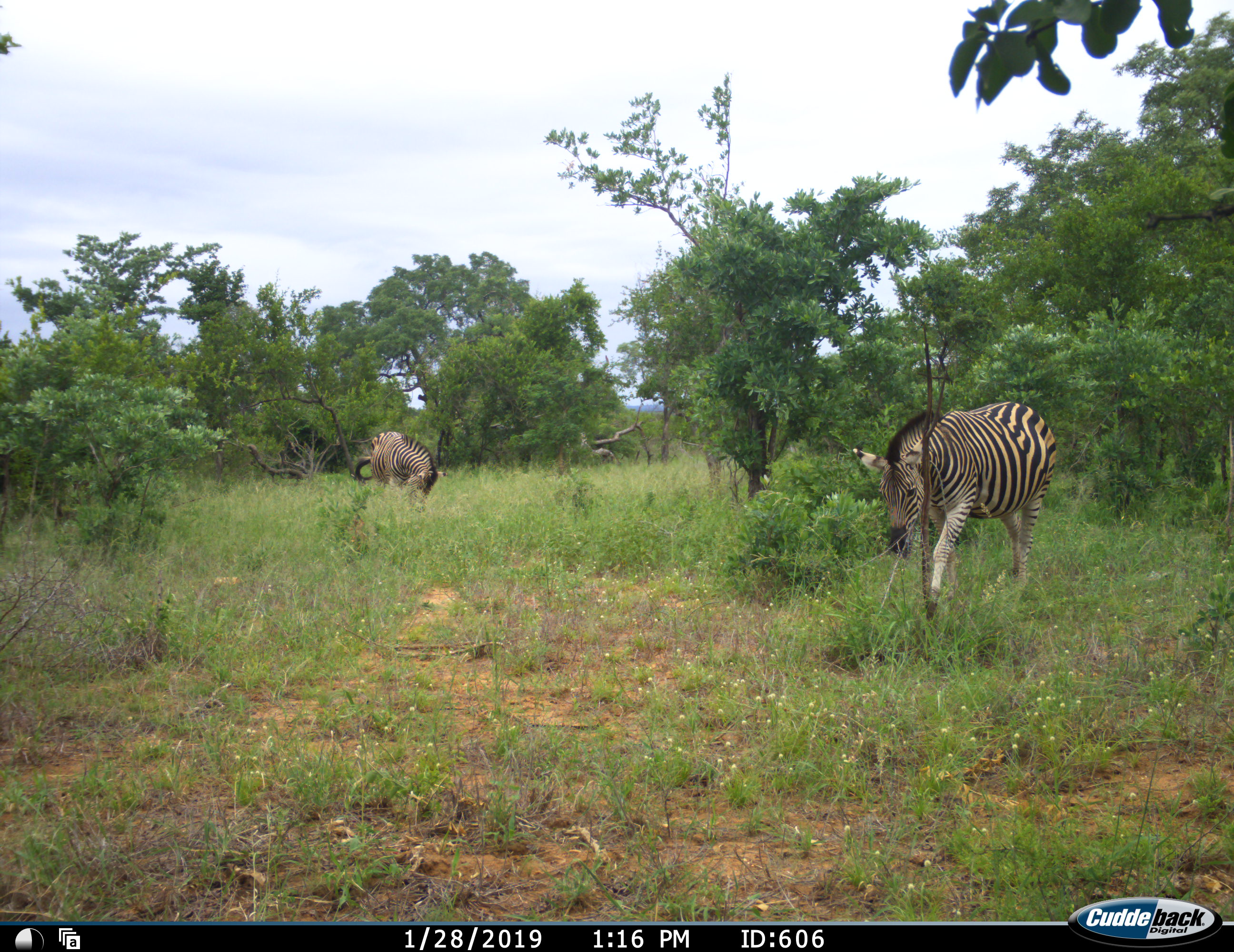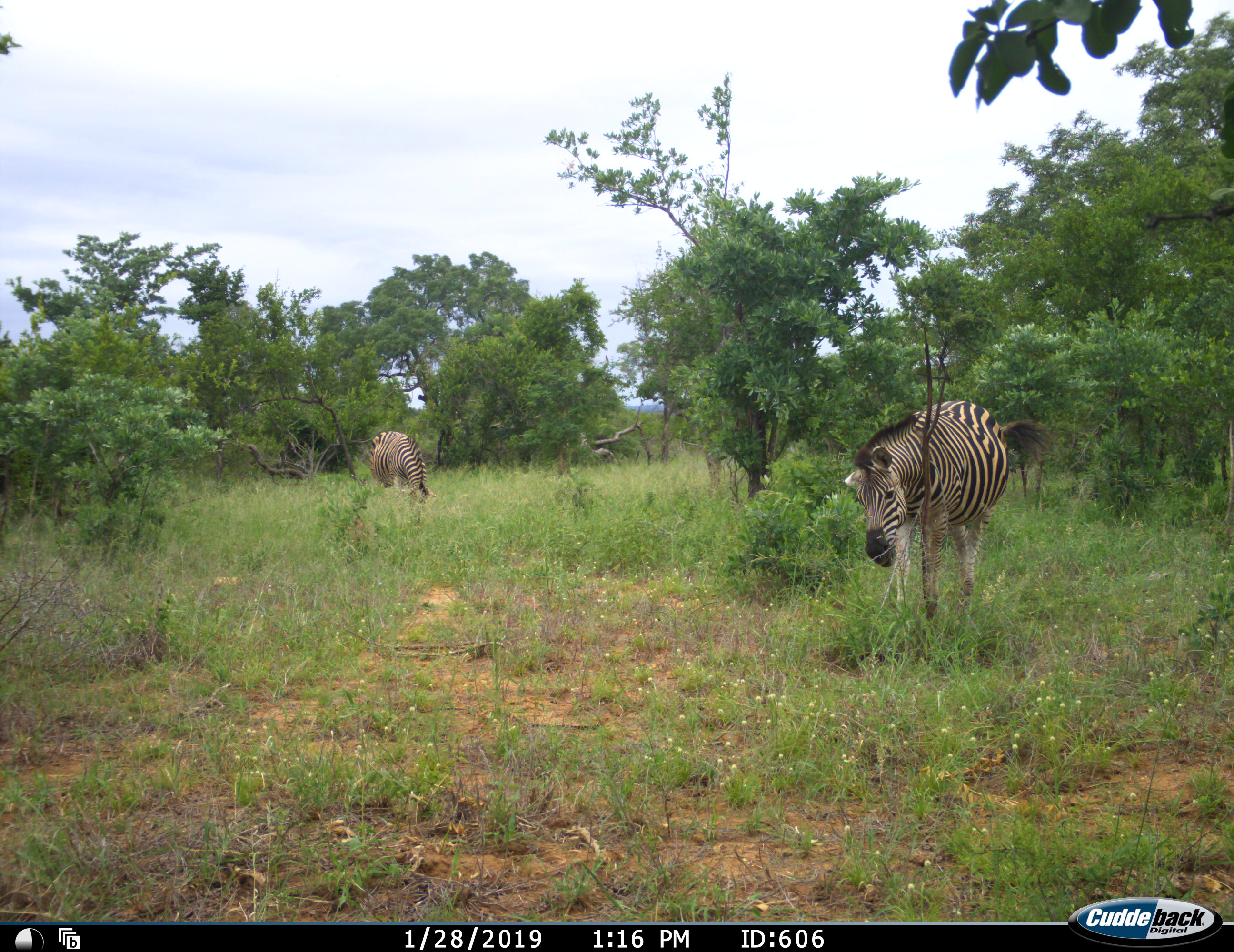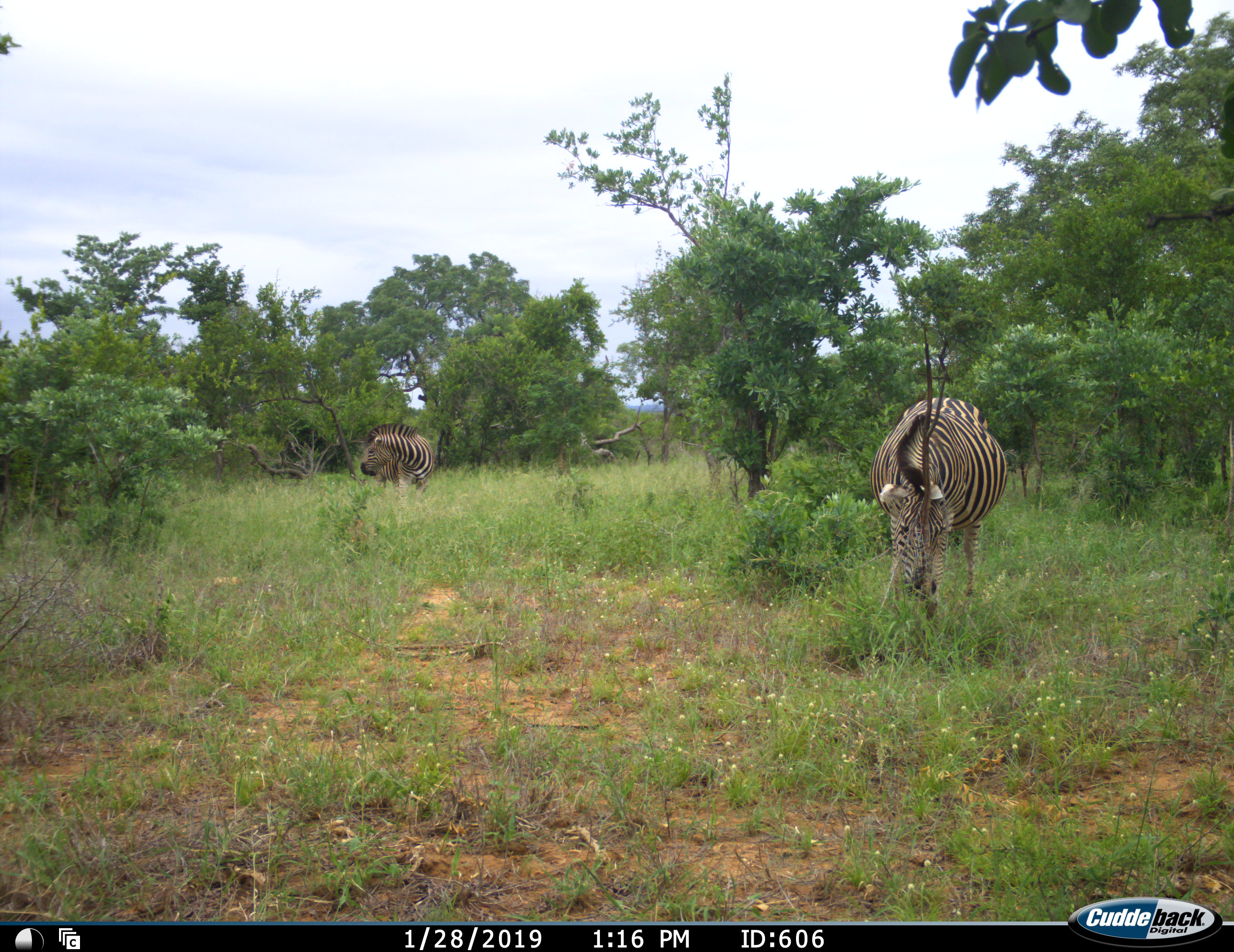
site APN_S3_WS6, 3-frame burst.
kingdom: Animalia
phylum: Chordata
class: Mammalia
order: Perissodactyla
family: Equidae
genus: Equus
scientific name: Equus quagga burchellii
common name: burchell's zebra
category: zebraburchells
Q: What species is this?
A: Zebraburchells (burchell's zebra) (Equus quagga burchellii).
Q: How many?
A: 2.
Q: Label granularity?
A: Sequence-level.